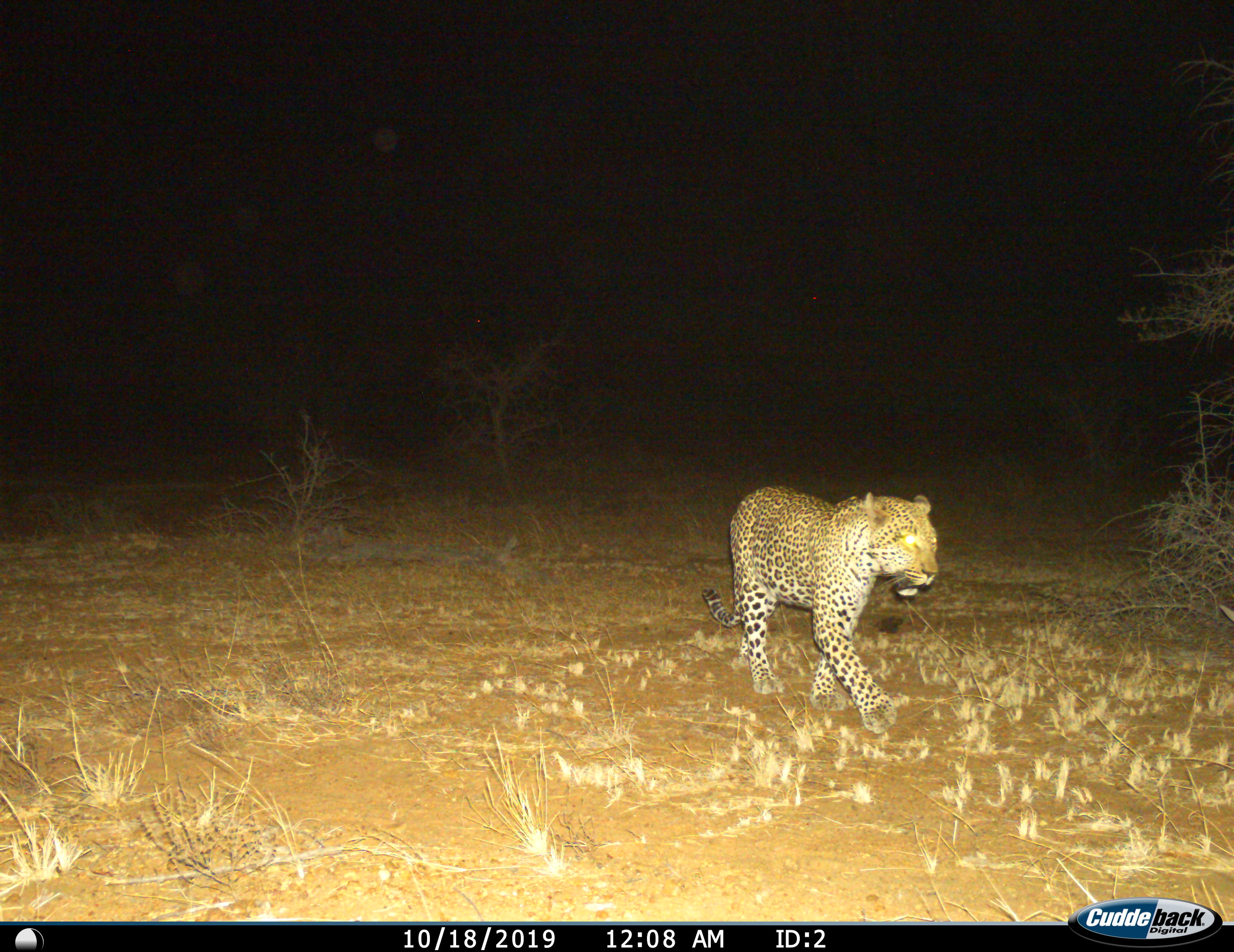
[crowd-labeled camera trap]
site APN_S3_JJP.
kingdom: Animalia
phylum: Chordata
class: Mammalia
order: Carnivora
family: Felidae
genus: Panthera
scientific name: Panthera pardus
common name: leopard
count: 1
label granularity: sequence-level